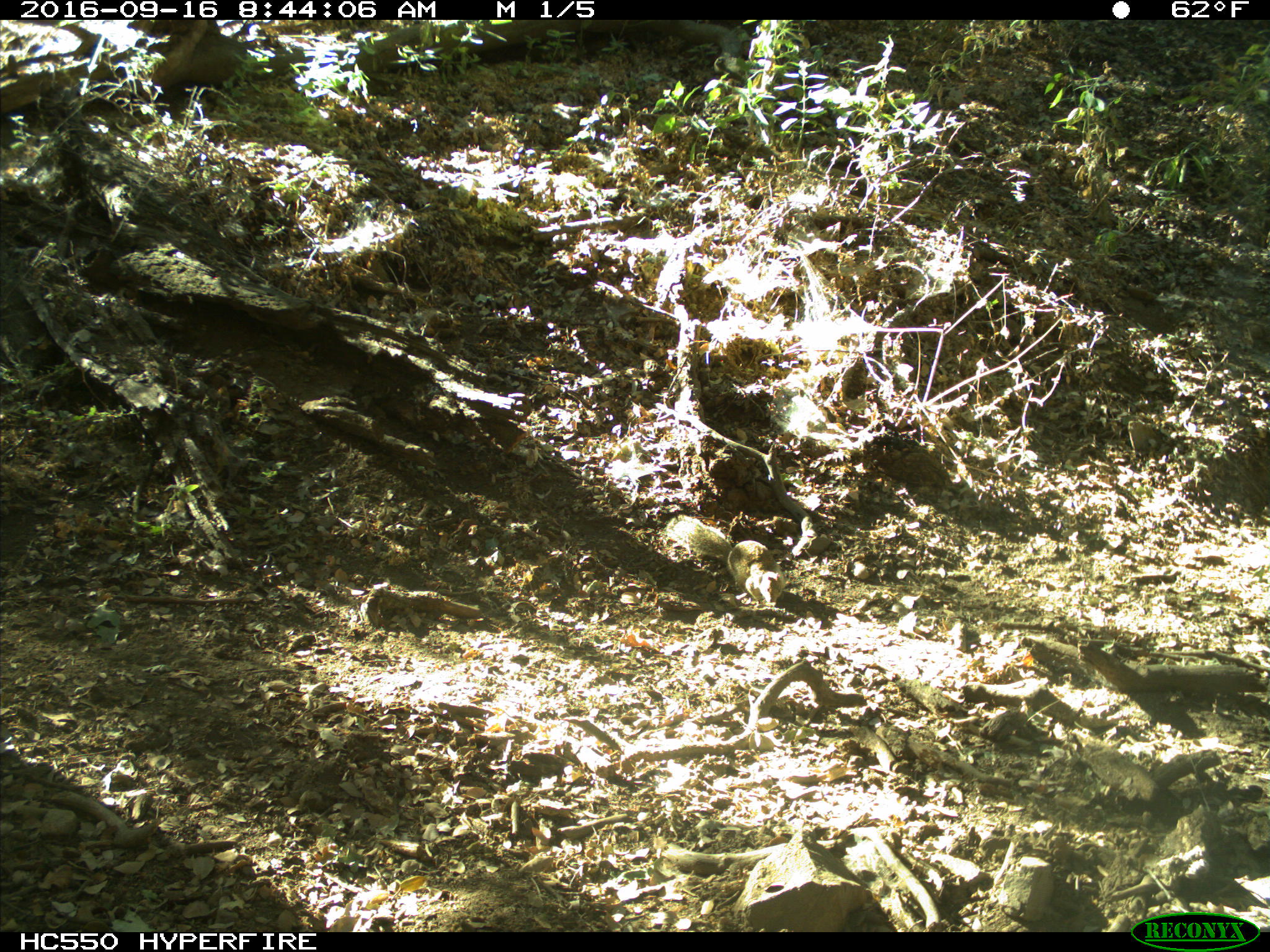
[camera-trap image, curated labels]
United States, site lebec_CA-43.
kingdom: Animalia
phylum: Chordata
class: Mammalia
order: Rodentia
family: Sciuridae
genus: Otospermophilus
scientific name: Otospermophilus beecheyi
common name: california ground squirrel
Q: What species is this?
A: Otospermophilus beecheyi (california ground squirrel).